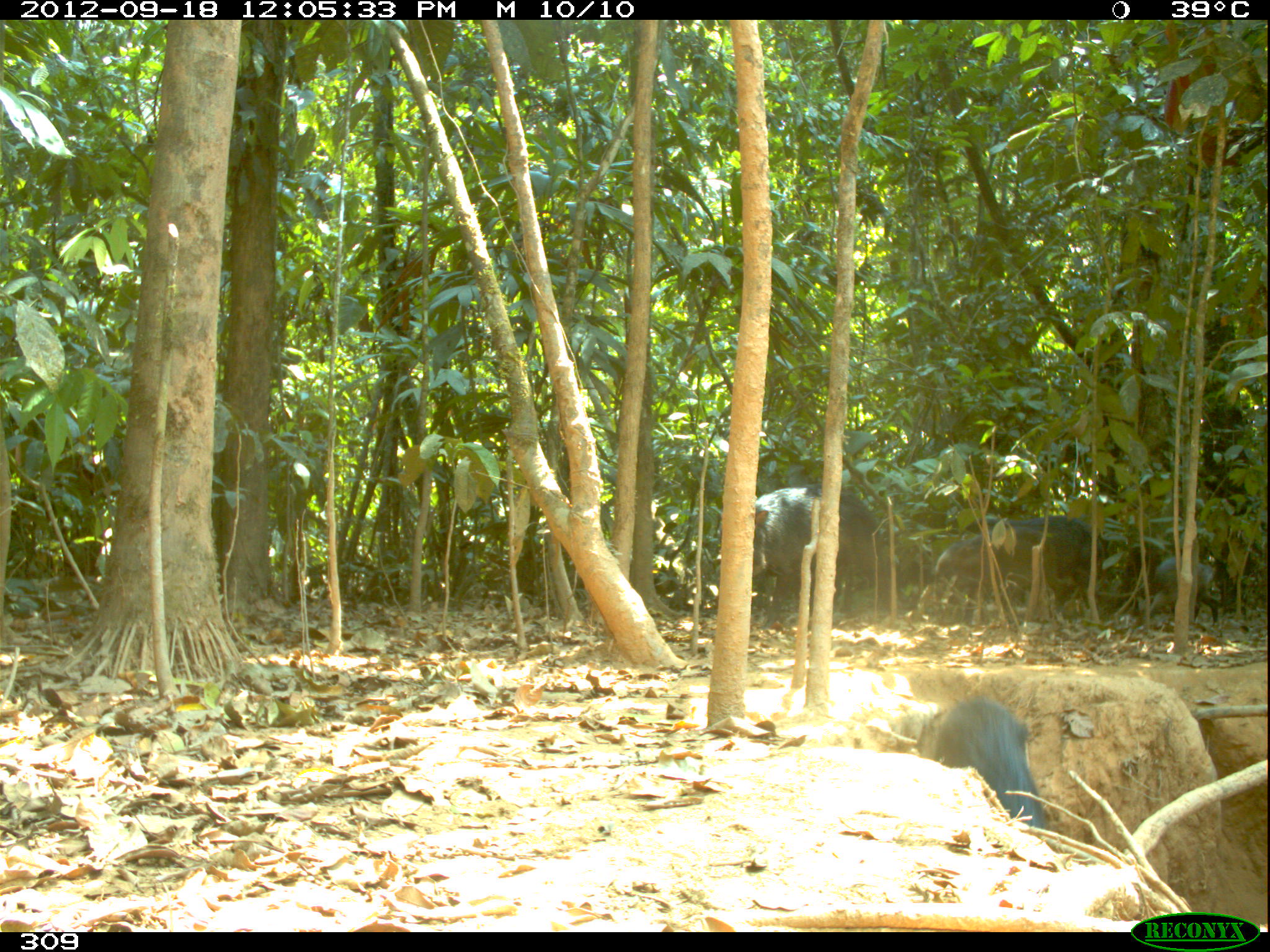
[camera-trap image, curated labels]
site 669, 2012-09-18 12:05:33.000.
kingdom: Animalia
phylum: Chordata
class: Mammalia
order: Artiodactyla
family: Tayassuidae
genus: Tayassu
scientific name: Tayassu pecari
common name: white-lipped peccary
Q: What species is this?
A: Tayassu pecari (white-lipped peccary).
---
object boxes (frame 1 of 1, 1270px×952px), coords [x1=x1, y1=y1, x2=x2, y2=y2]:
tayassu pecari: [x1=710, y1=486, x2=885, y2=633]; [x1=927, y1=692, x2=1042, y2=825]; [x1=964, y1=511, x2=1105, y2=617]; [x1=933, y1=533, x2=1050, y2=623]; [x1=1146, y1=555, x2=1222, y2=621]